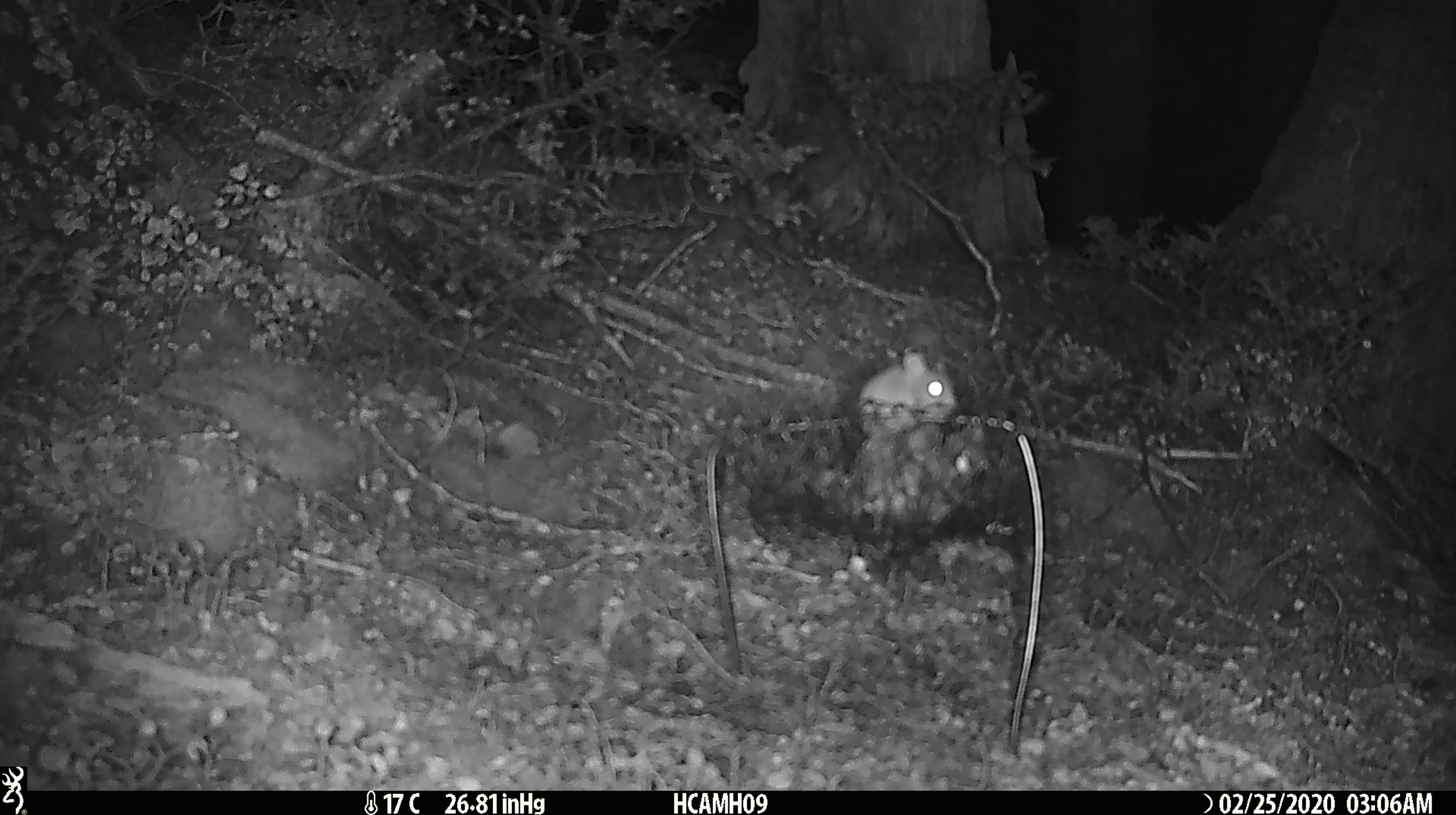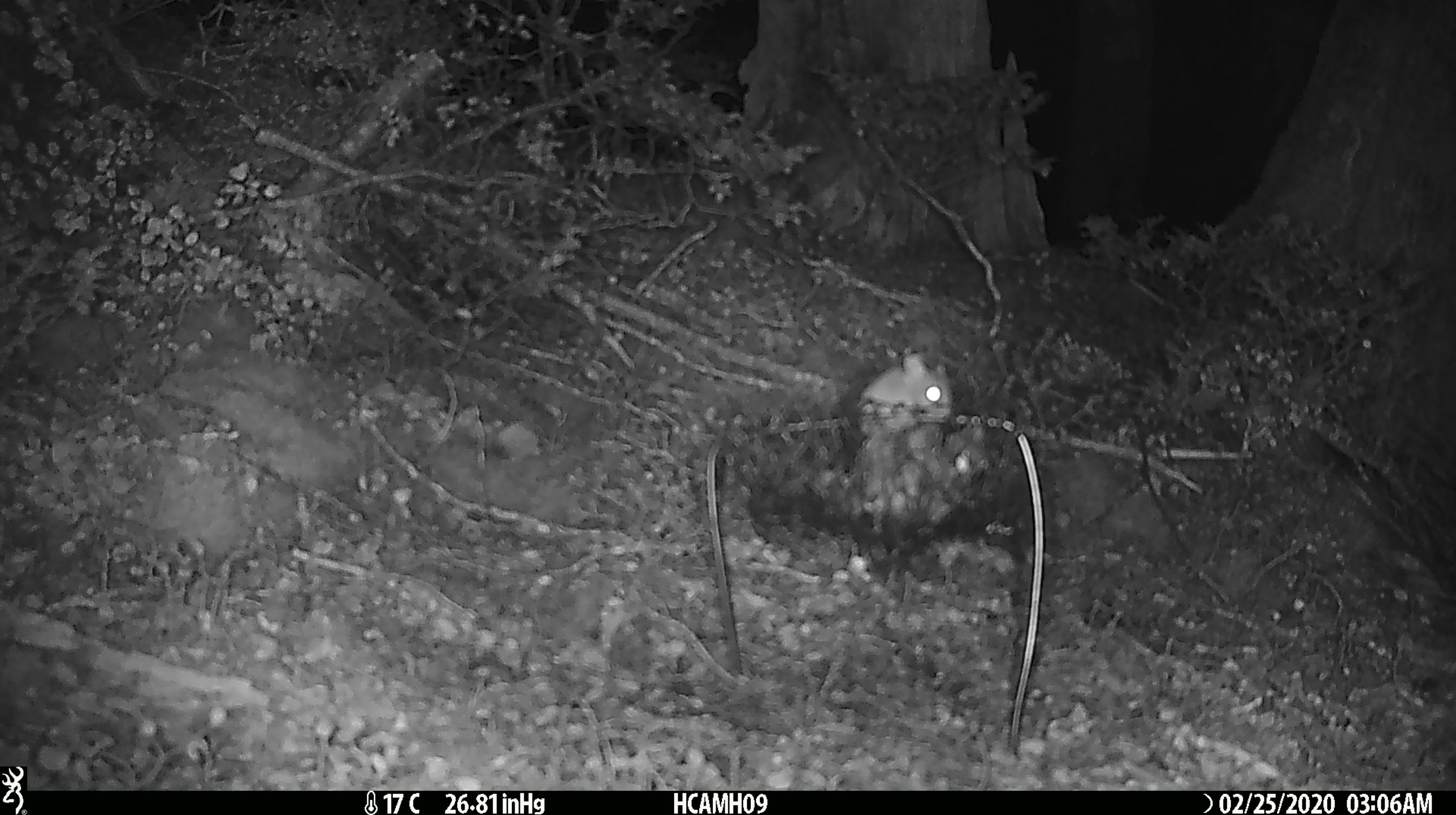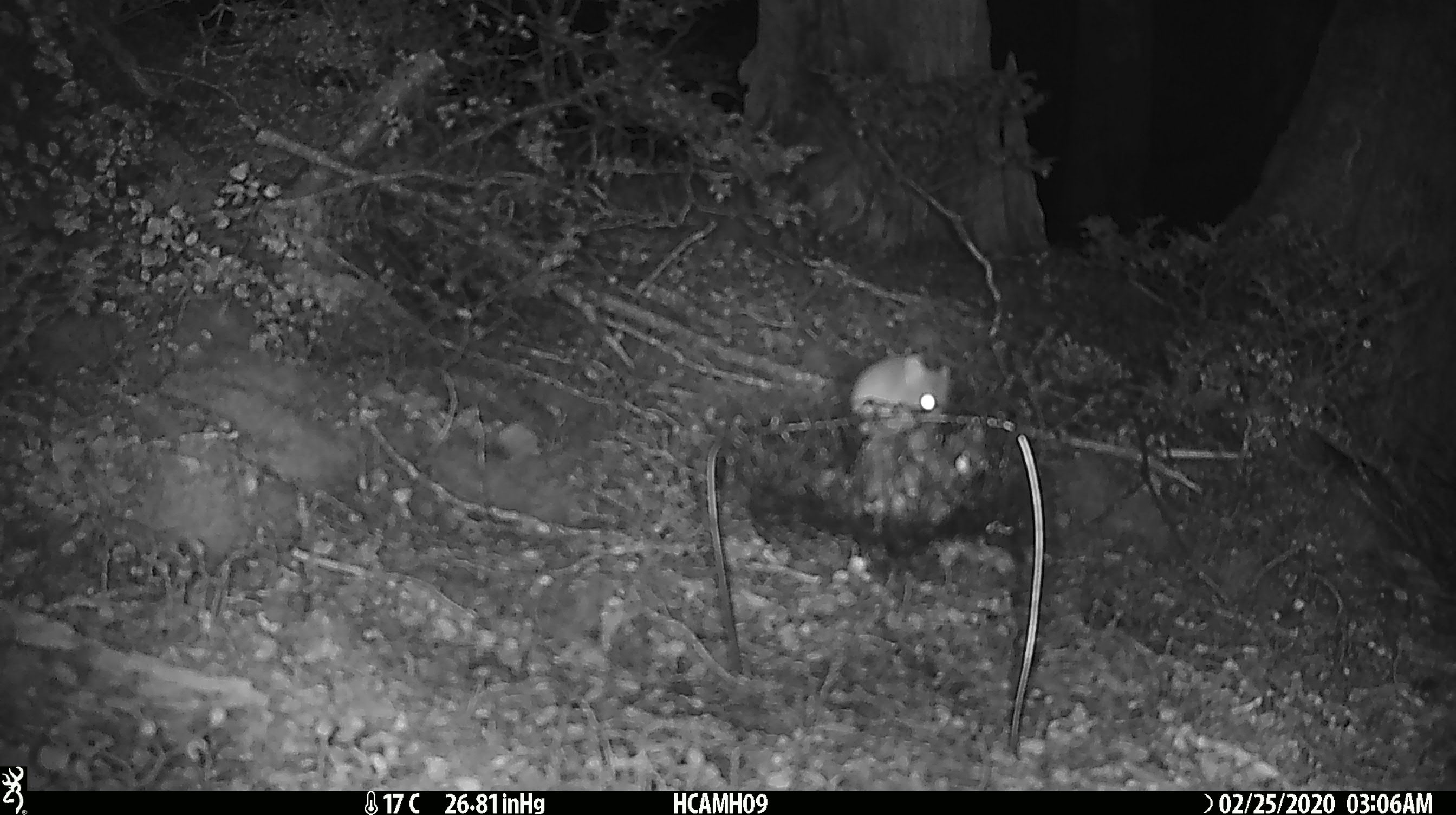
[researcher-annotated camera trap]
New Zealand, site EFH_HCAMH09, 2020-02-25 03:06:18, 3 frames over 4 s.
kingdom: Animalia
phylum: Chordata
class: Mammalia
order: Rodentia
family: Muridae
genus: Mus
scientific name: Mus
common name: mouse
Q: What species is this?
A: Mouse (Mus).